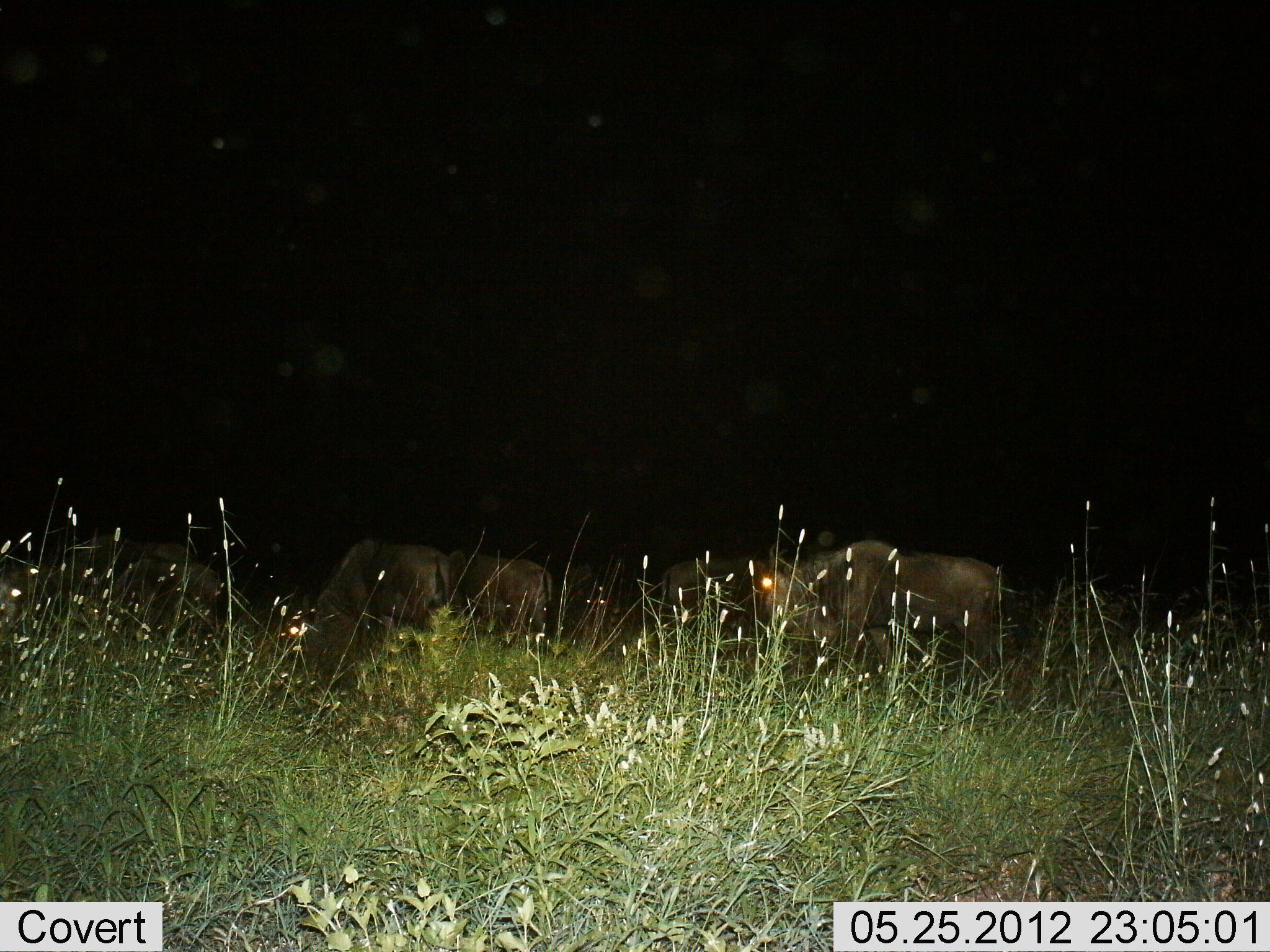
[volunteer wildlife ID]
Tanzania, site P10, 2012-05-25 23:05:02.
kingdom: Animalia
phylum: Chordata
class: Mammalia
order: Artiodactyla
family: Bovidae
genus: Connochaetes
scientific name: Connochaetes taurinus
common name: blue wildebeest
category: wildebeest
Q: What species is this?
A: Wildebeest (blue wildebeest) (Connochaetes taurinus).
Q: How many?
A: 5.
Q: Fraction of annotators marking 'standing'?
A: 40%.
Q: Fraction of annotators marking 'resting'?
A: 0%.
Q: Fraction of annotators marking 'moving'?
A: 40%.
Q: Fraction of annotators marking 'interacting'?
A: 0%.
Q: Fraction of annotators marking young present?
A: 0%.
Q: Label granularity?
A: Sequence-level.